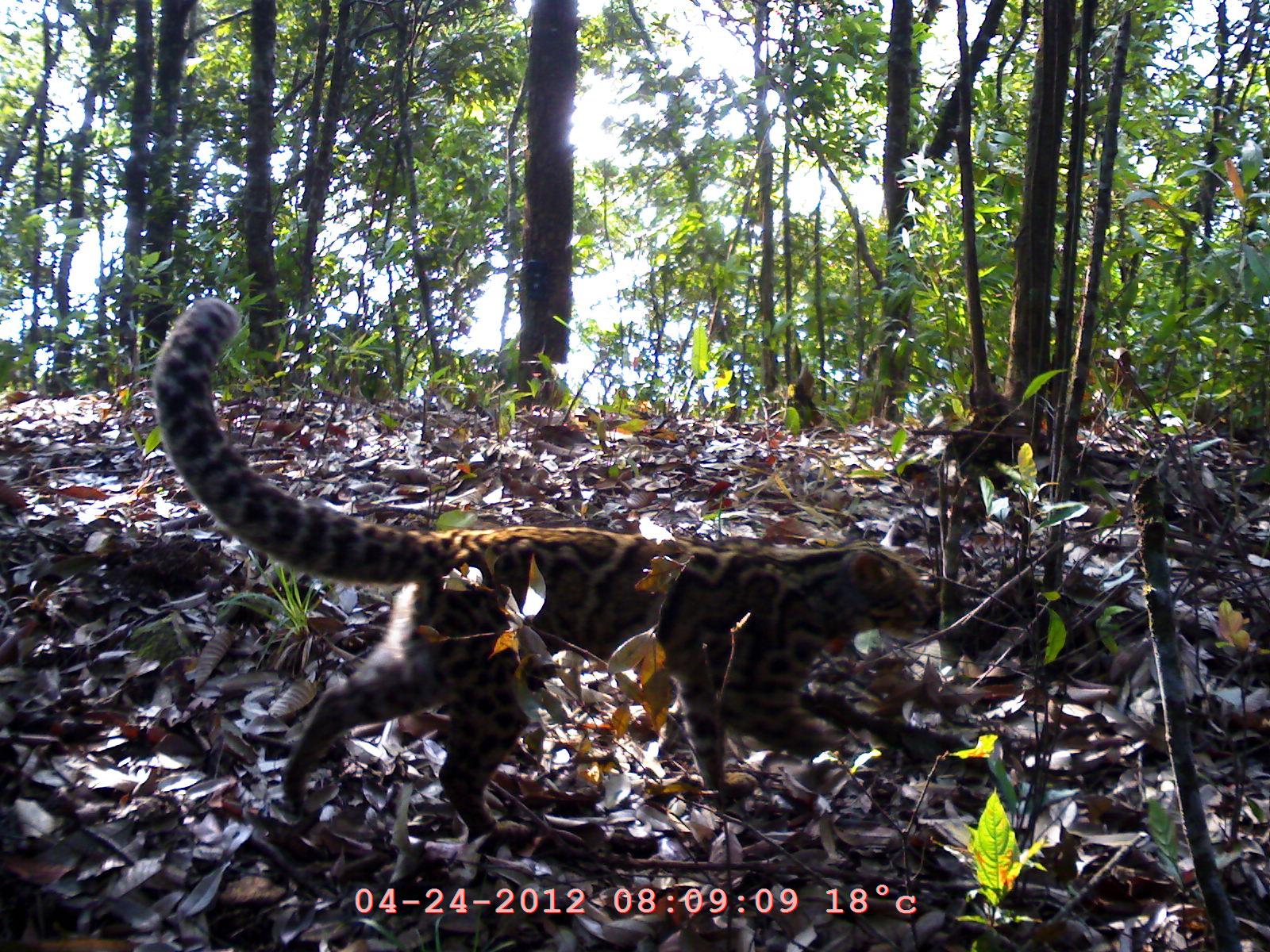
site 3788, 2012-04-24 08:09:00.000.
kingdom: Animalia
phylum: Chordata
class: Mammalia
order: Carnivora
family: Felidae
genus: Pardofelis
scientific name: Pardofelis marmorata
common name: marbled cat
Pardofelis marmorata (marbled cat), count 1.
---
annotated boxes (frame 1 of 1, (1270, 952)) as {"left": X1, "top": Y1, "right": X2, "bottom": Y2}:
pardofelis marmorata: {"left": 147, "top": 292, "right": 942, "bottom": 846}